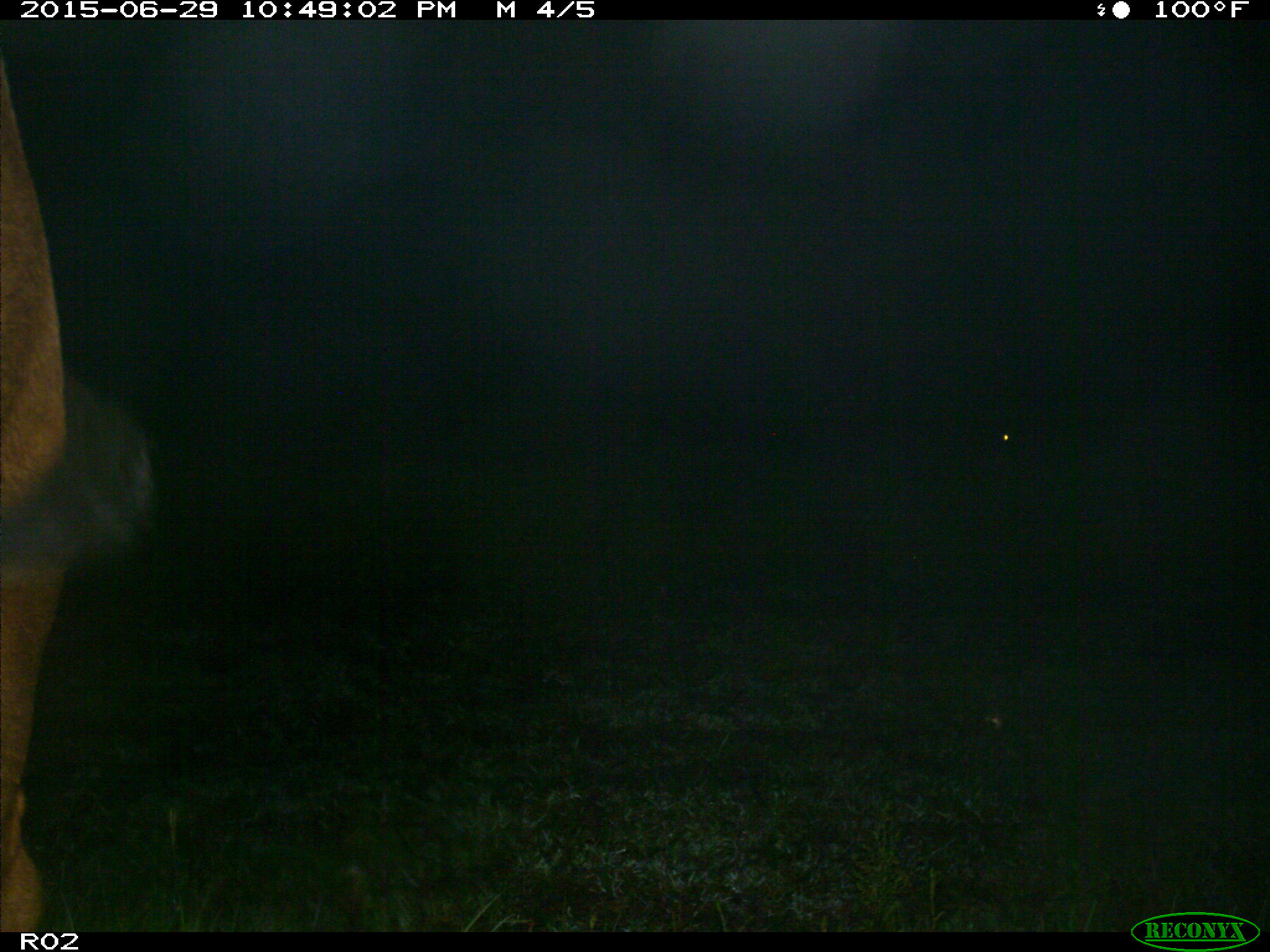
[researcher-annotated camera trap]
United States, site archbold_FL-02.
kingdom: Animalia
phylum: Chordata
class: Mammalia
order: Artiodactyla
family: Bovidae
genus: Bos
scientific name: Bos taurus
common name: domestic cow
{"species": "Bos taurus (domestic cow)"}